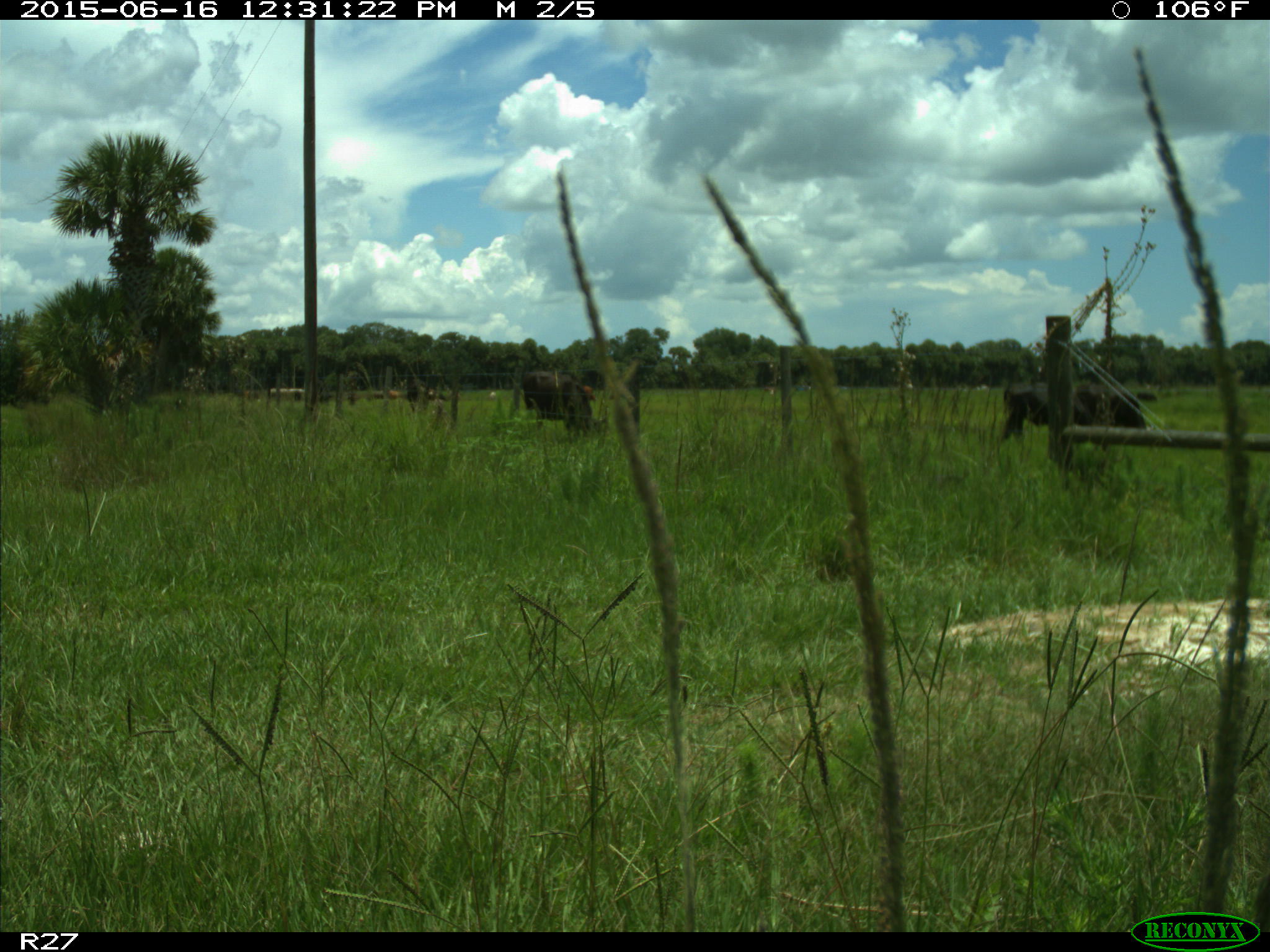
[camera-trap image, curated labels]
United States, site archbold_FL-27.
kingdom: Animalia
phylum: Chordata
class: Mammalia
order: Artiodactyla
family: Bovidae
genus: Bos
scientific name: Bos taurus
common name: domestic cow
Bos taurus (domestic cow).